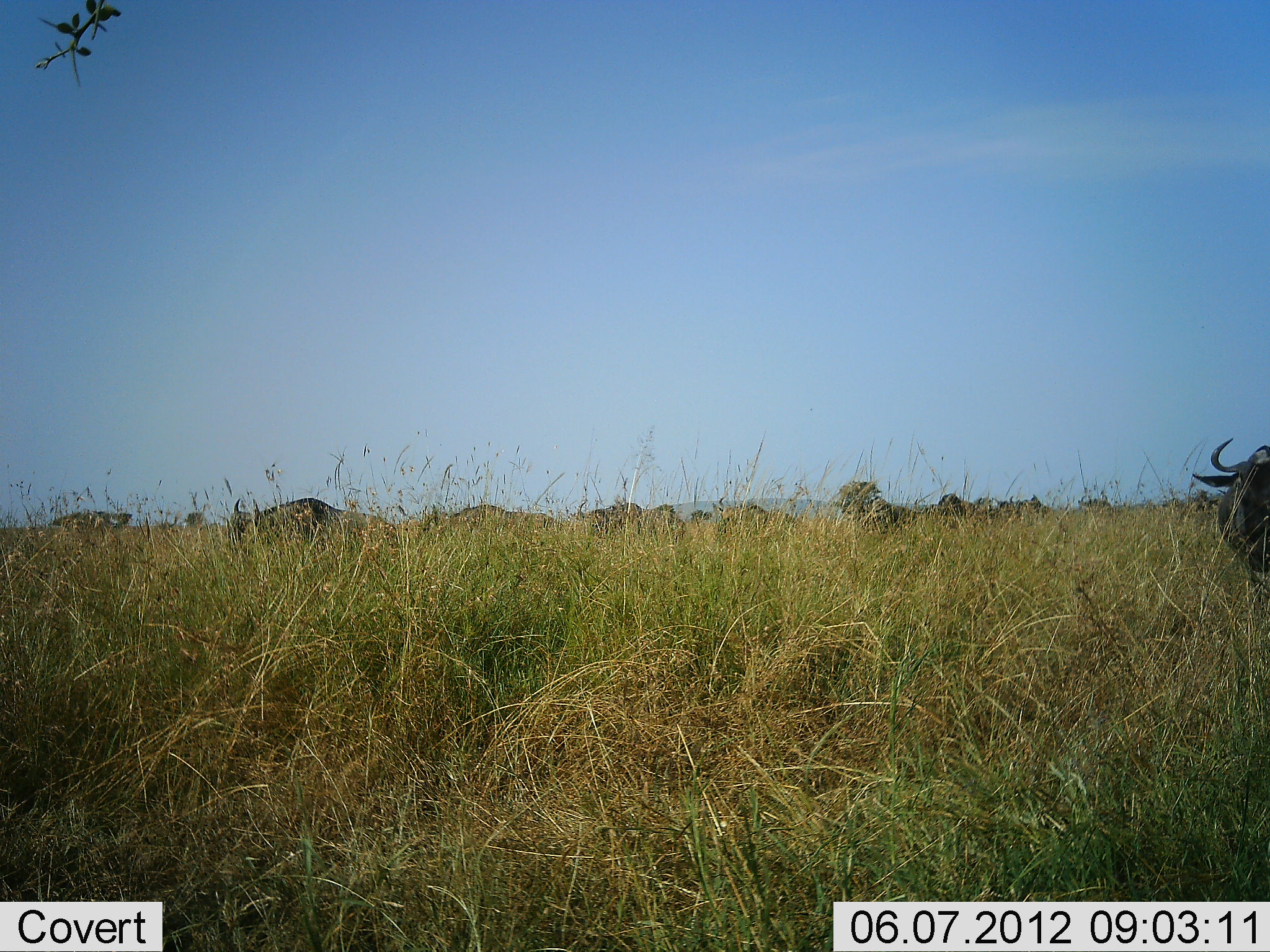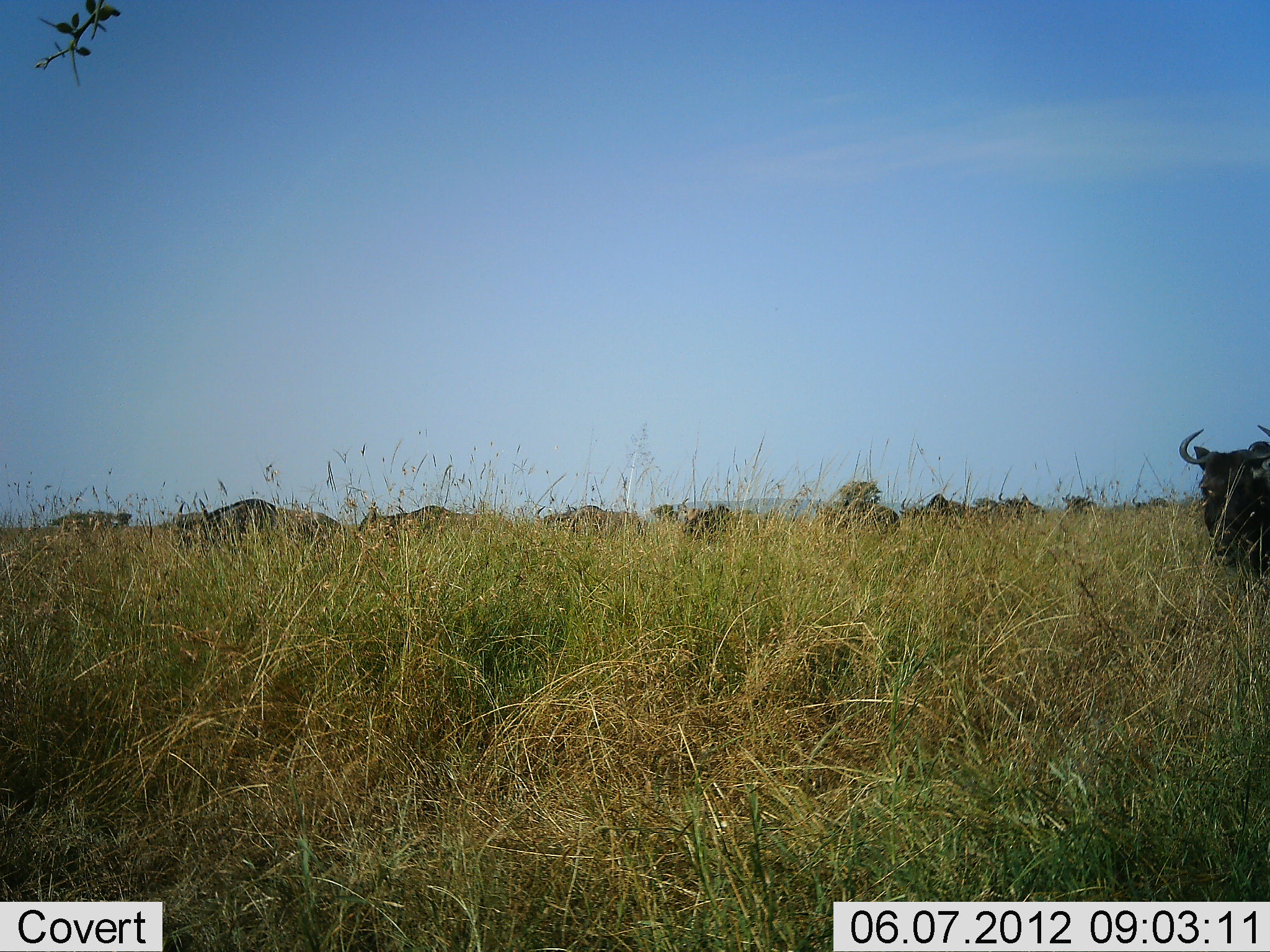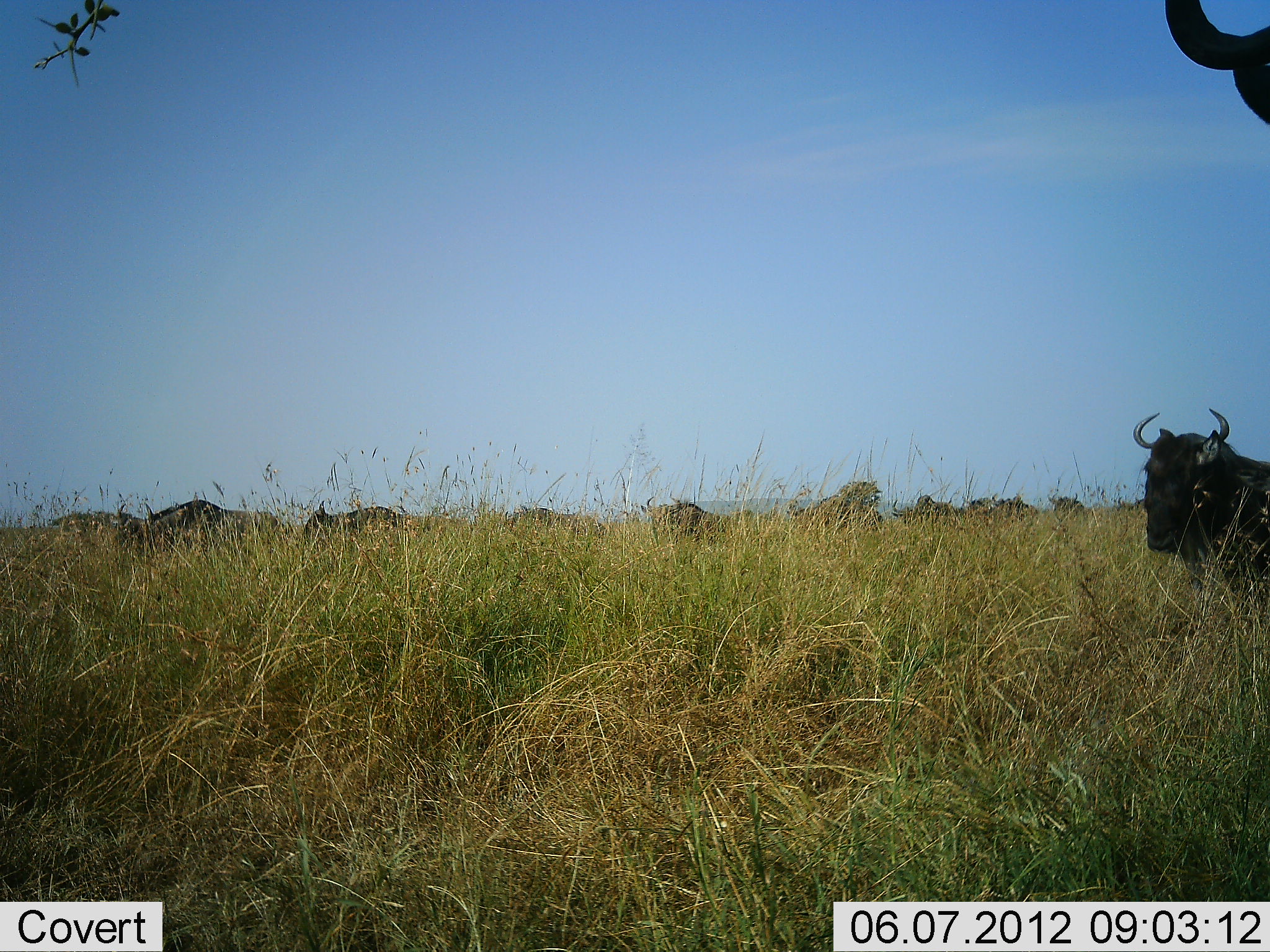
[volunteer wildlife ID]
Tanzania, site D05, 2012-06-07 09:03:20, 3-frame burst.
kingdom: Animalia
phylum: Chordata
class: Mammalia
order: Artiodactyla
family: Bovidae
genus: Connochaetes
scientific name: Connochaetes taurinus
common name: blue wildebeest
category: wildebeest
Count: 11-50.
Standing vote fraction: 0%.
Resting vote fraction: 0%.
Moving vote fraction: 100%.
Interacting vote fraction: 0%.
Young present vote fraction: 0%.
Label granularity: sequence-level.